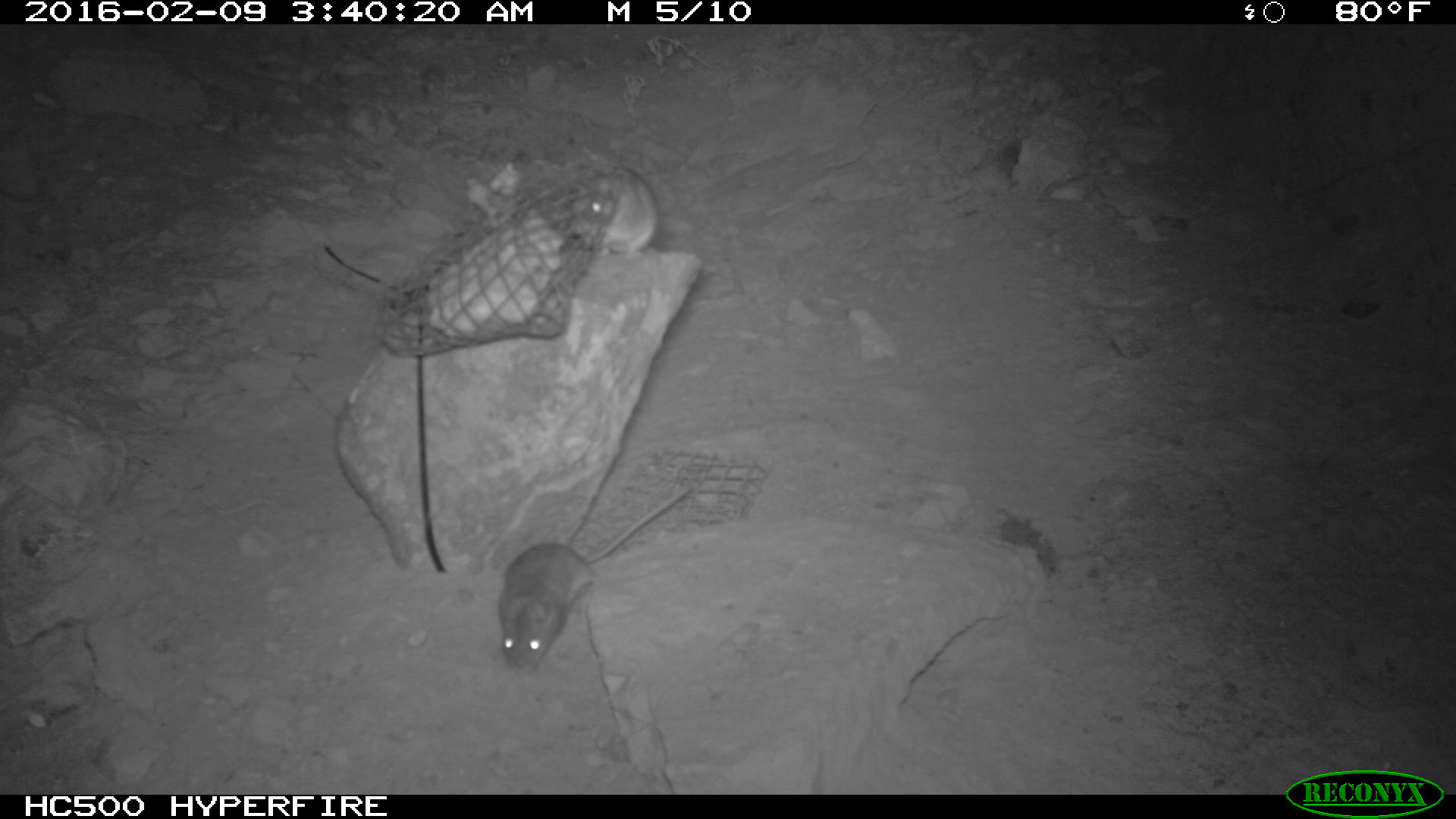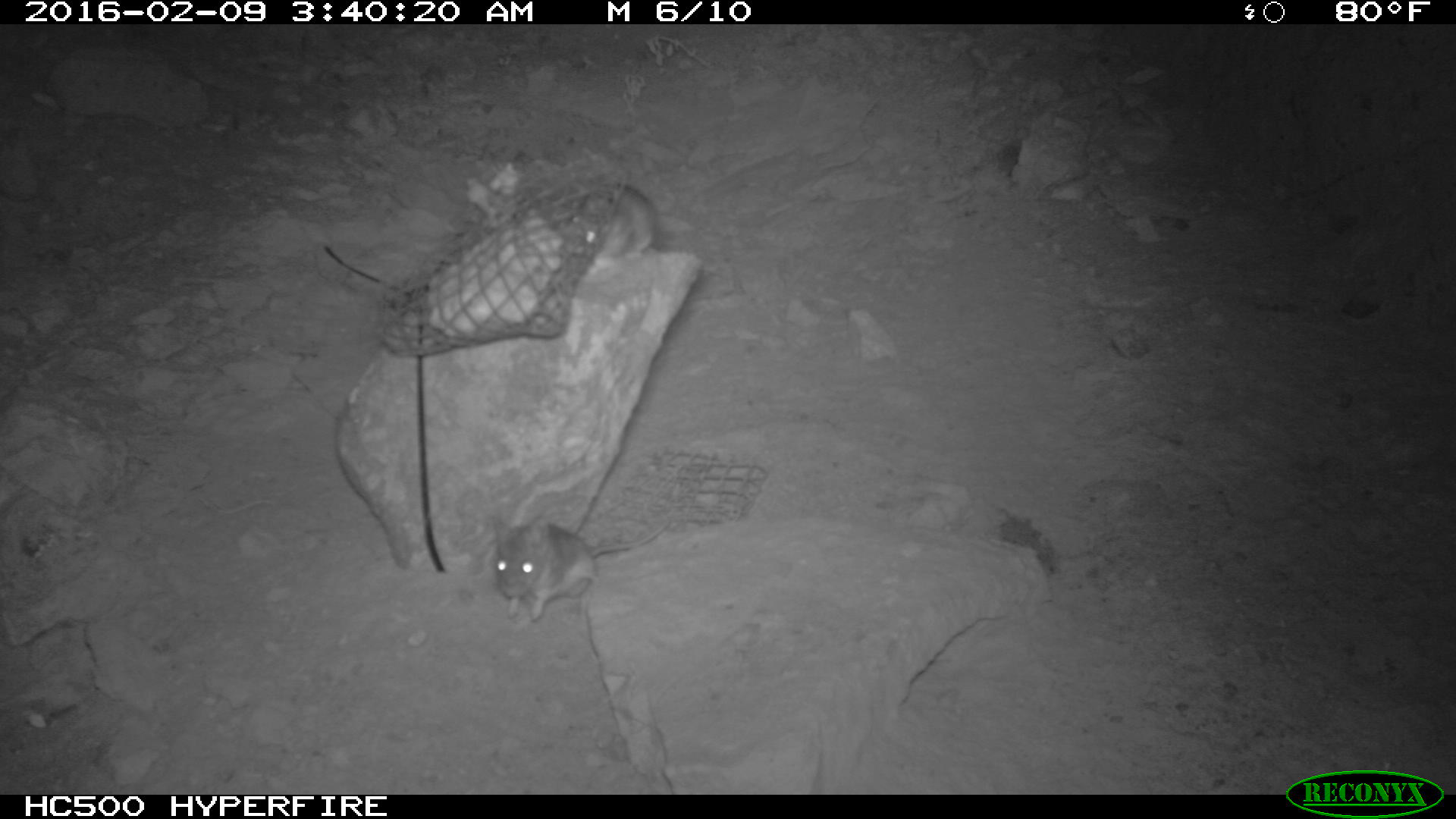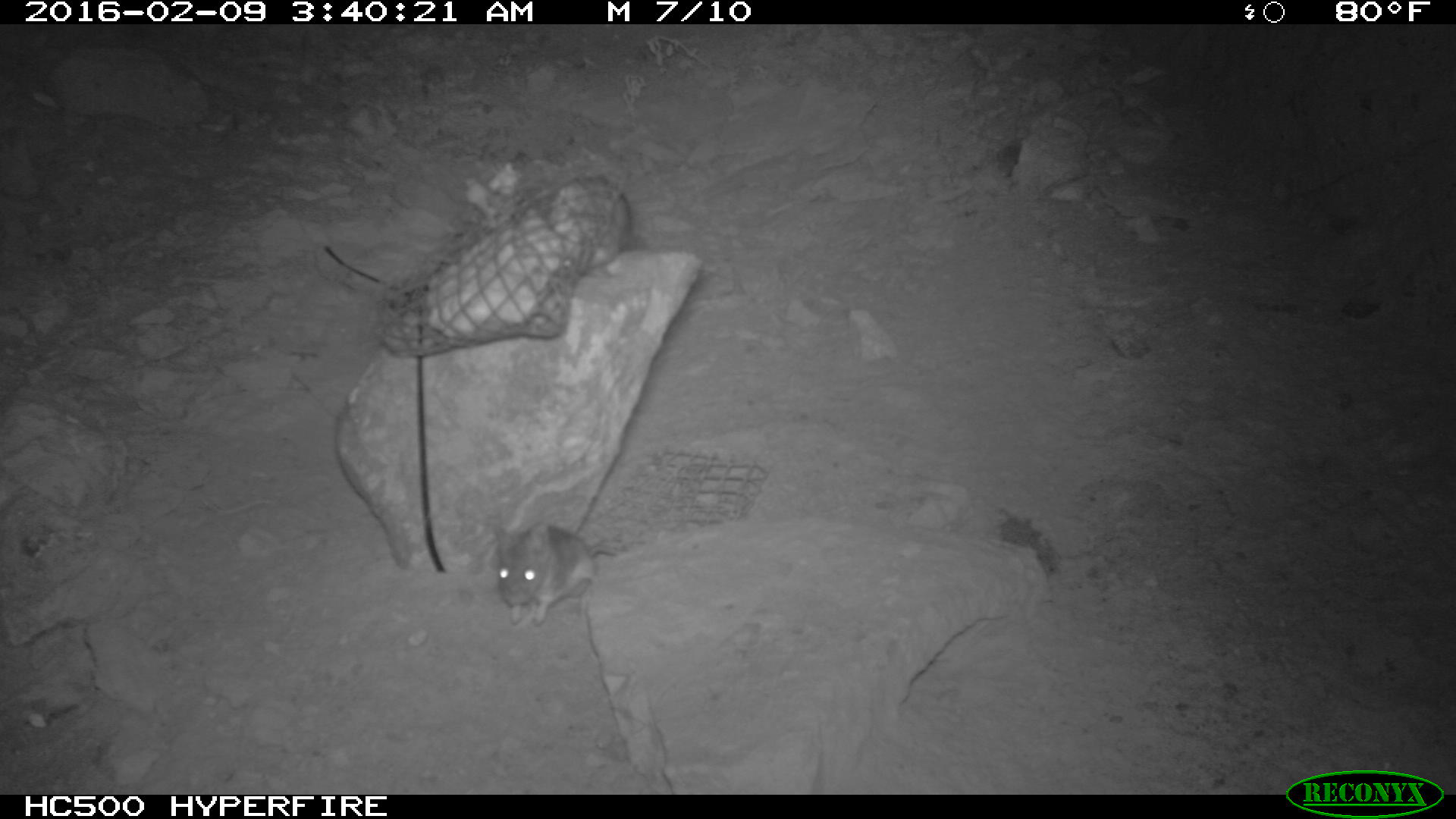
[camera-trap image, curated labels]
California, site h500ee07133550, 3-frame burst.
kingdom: Animalia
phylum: Chordata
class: Mammalia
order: Rodentia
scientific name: Rodentia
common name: rodent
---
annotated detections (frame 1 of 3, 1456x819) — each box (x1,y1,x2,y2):
rodent: (497,483,694,676); (563,165,660,252)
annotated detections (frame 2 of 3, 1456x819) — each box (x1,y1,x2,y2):
rodent: (490,516,664,620); (567,179,655,268)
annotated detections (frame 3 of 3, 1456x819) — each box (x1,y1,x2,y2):
rodent: (494,521,623,626); (551,176,631,278)